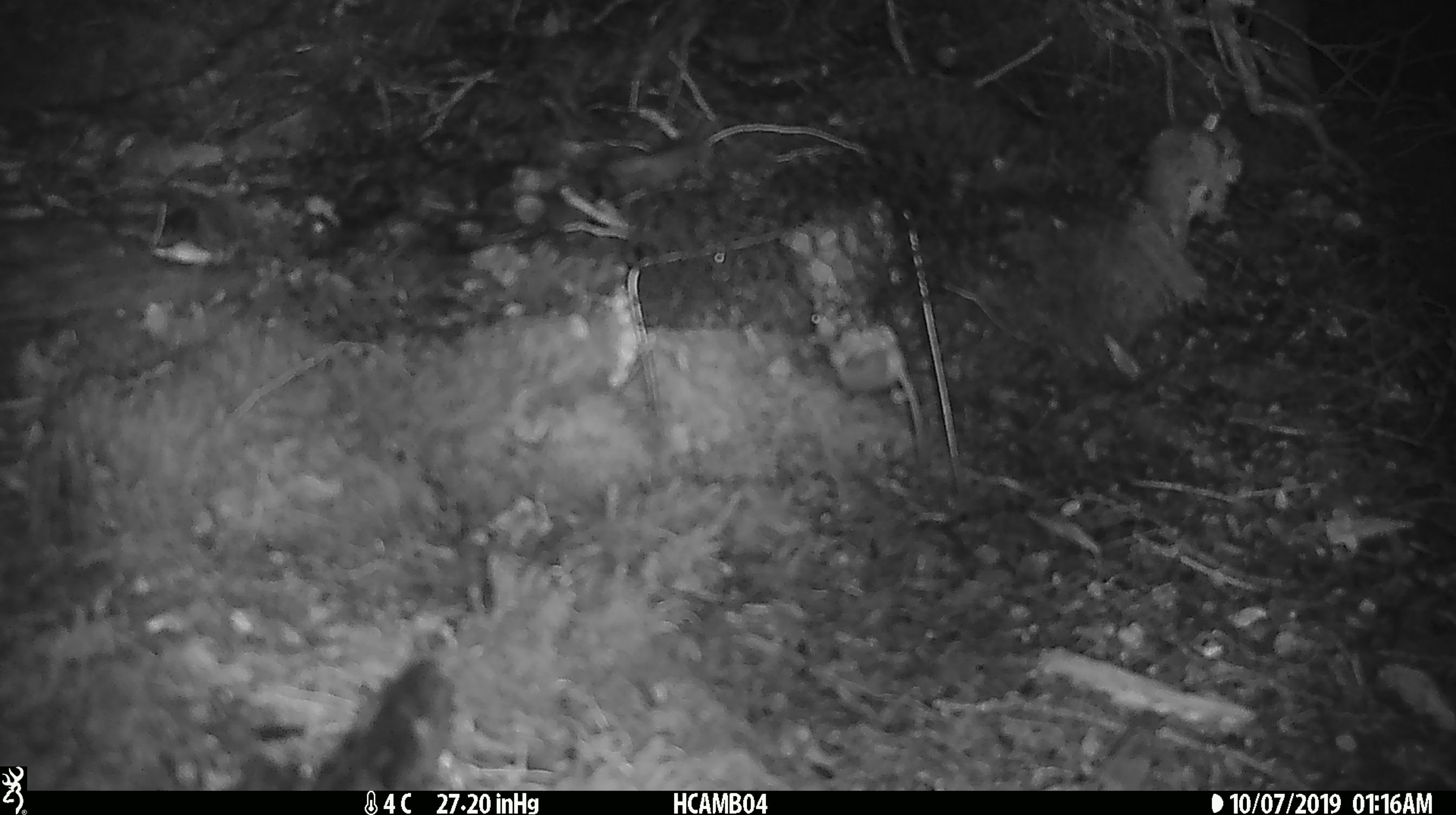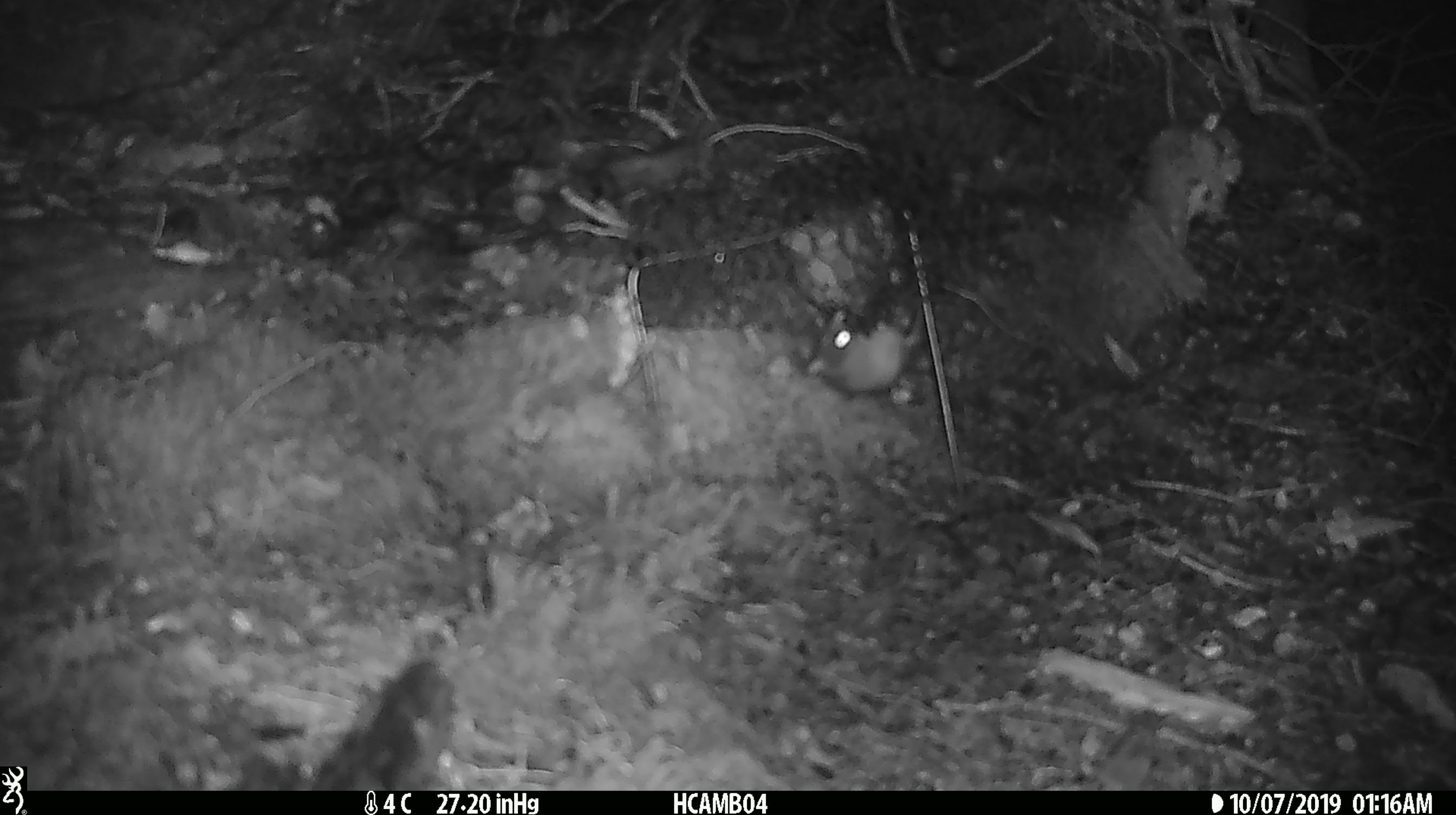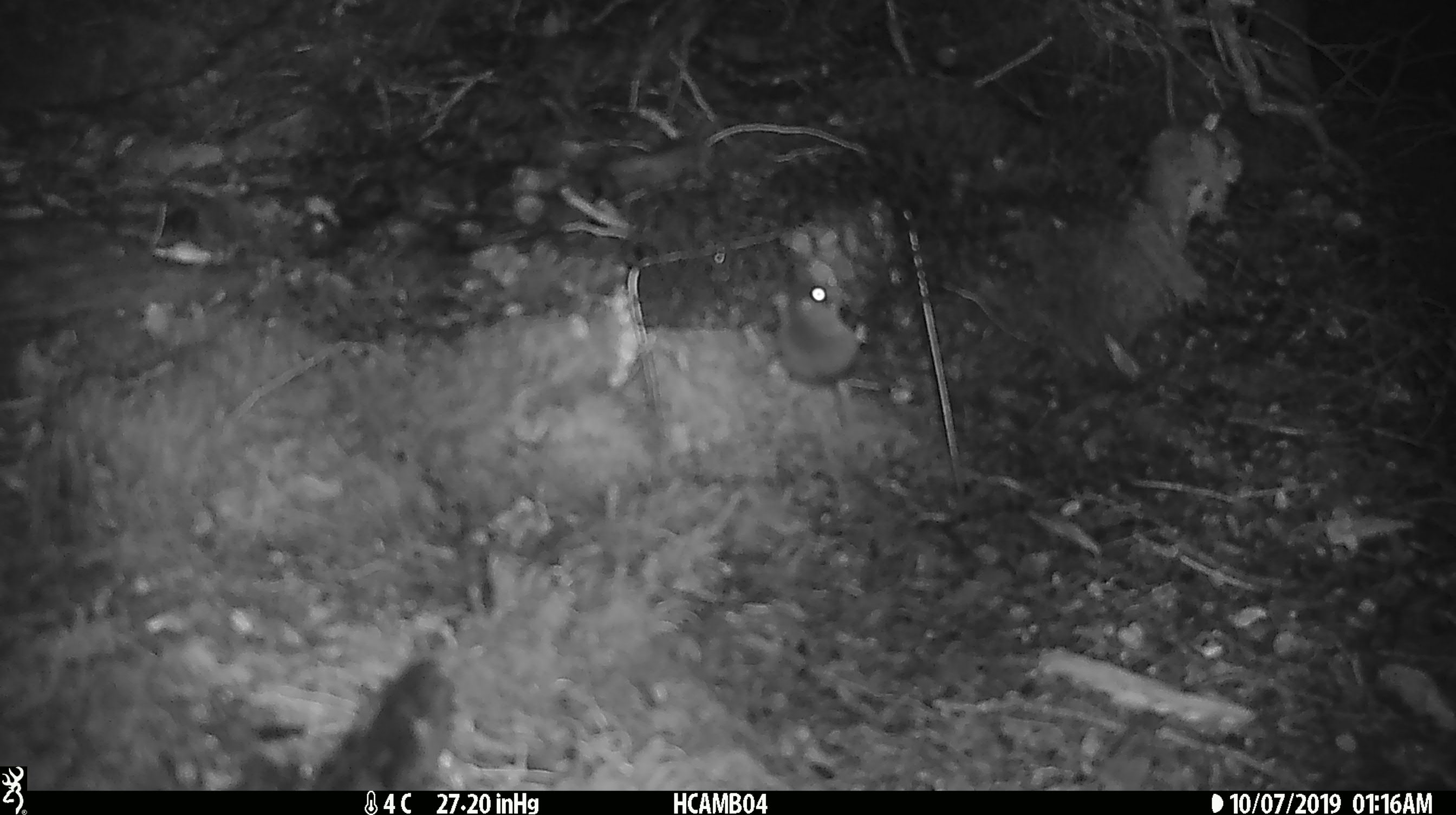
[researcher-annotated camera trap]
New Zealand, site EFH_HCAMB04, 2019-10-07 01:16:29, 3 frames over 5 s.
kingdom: Animalia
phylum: Chordata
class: Mammalia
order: Rodentia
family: Muridae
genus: Mus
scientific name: Mus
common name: mouse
Mouse (Mus).